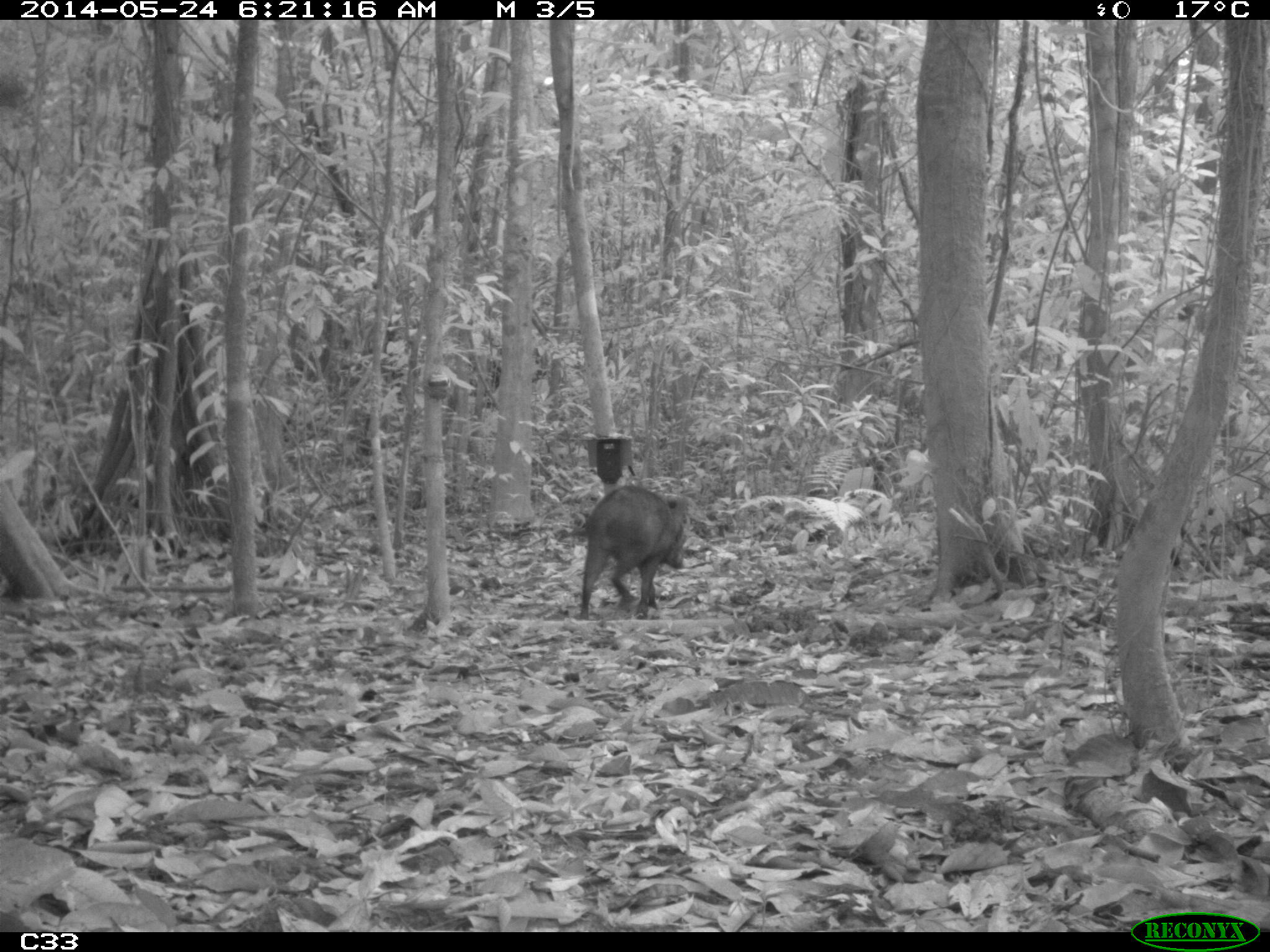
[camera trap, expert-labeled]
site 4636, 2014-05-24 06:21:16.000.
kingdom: Animalia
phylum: Chordata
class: Mammalia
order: Artiodactyla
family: Tayassuidae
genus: Pecari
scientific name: Pecari tajacu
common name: collared peccary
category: tayassu tajacu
Tayassu tajacu (collared peccary) (Pecari tajacu), count 1, age adult, sex male.